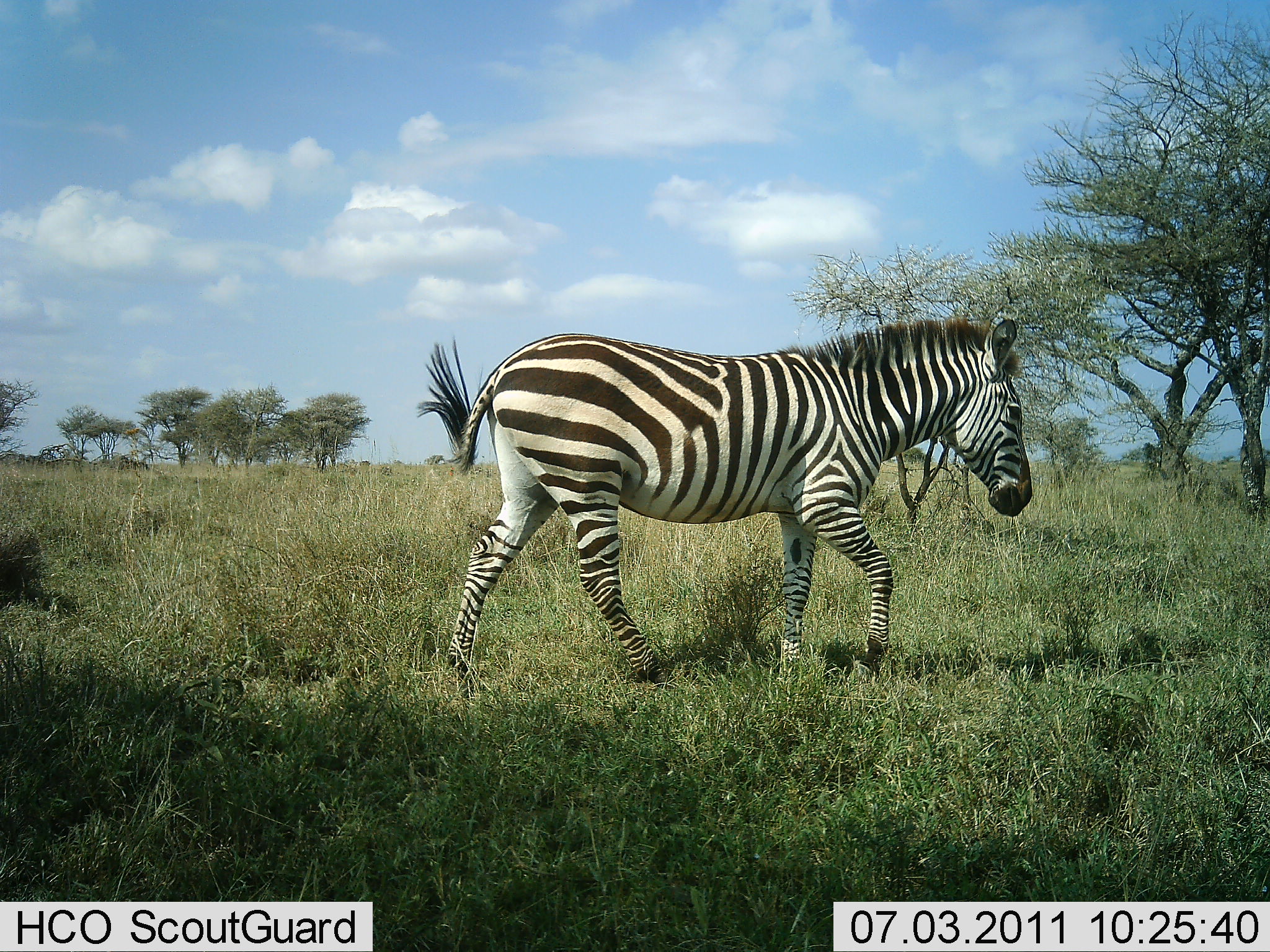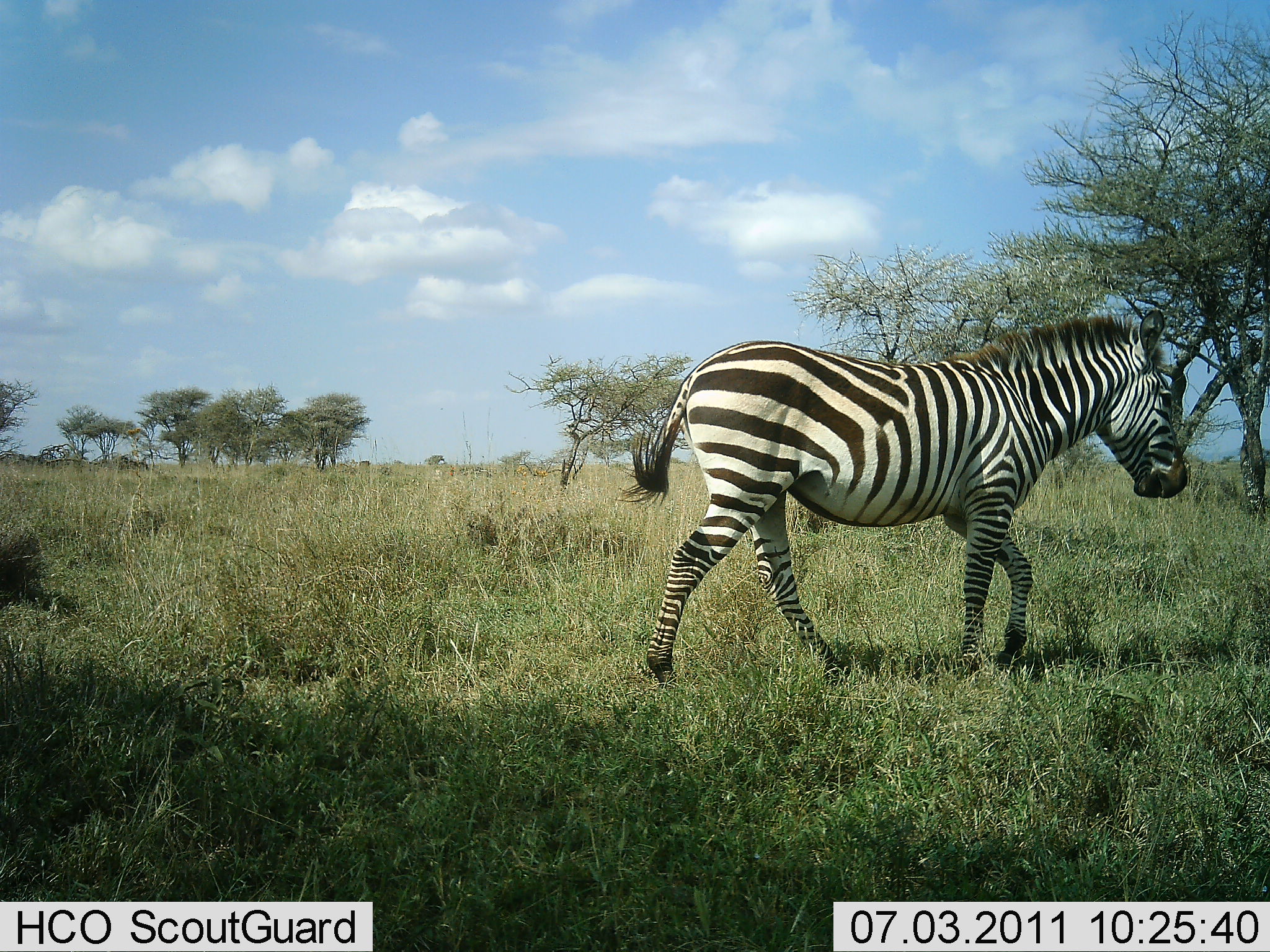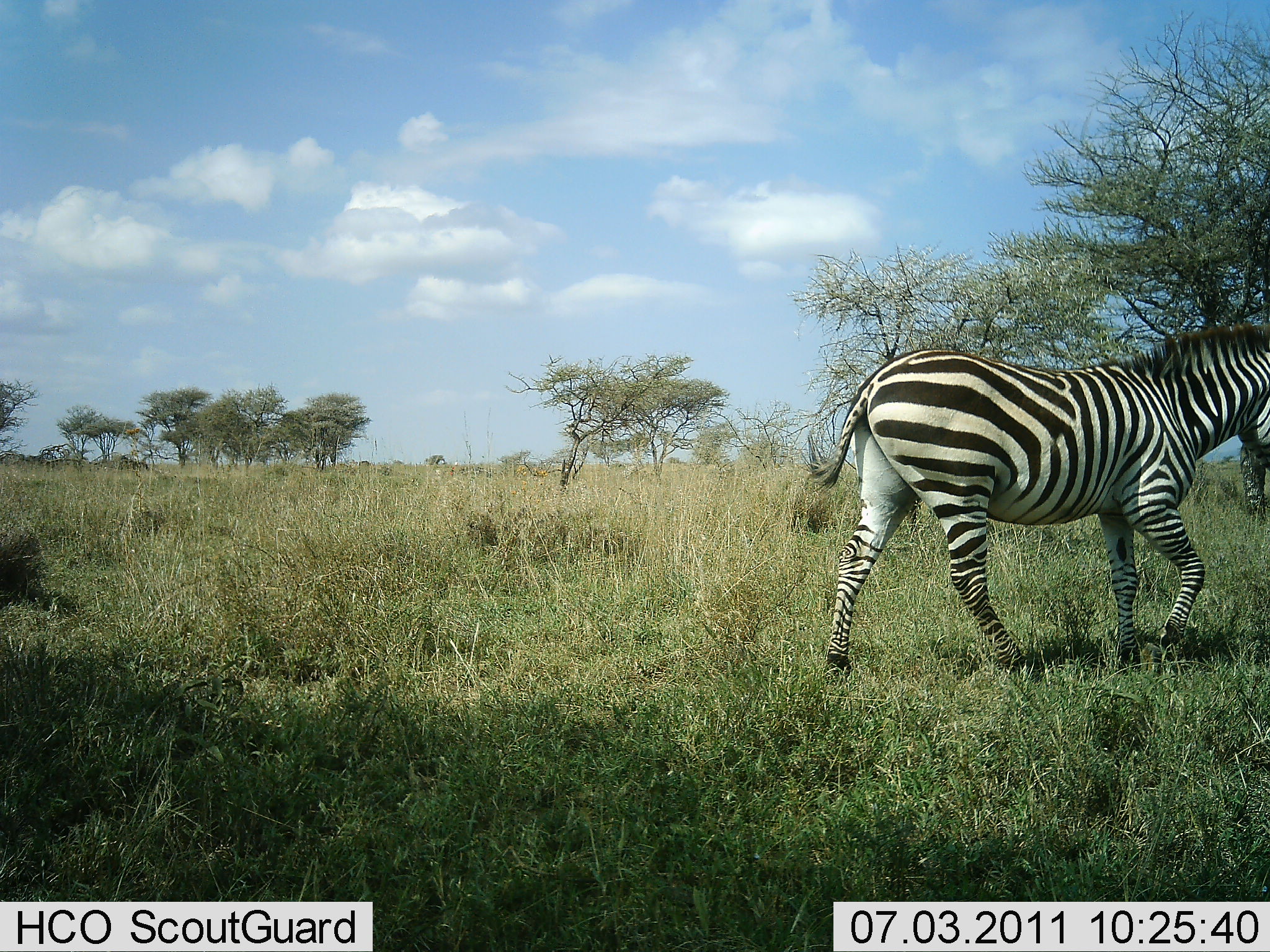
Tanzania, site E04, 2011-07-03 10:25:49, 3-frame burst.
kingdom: Animalia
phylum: Chordata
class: Mammalia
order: Perissodactyla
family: Equidae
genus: Equus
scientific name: Equus quagga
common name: plains zebra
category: zebra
Zebra (plains zebra) (Equus quagga), count 1. Behavior (volunteer vote fractions): standing 7%, resting 0%, moving 100%, interacting 0%. Young present (vote fraction): 0%. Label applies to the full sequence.